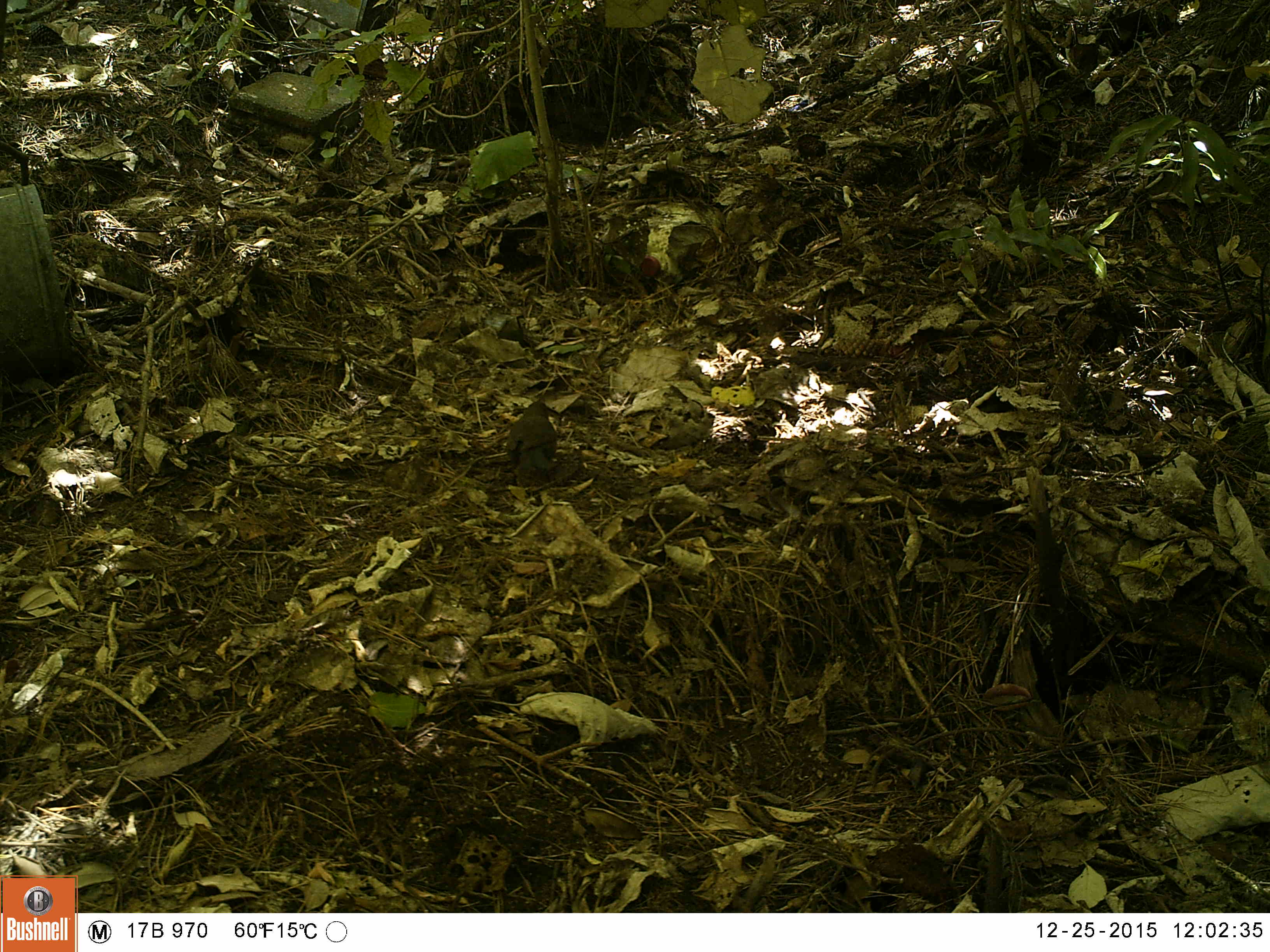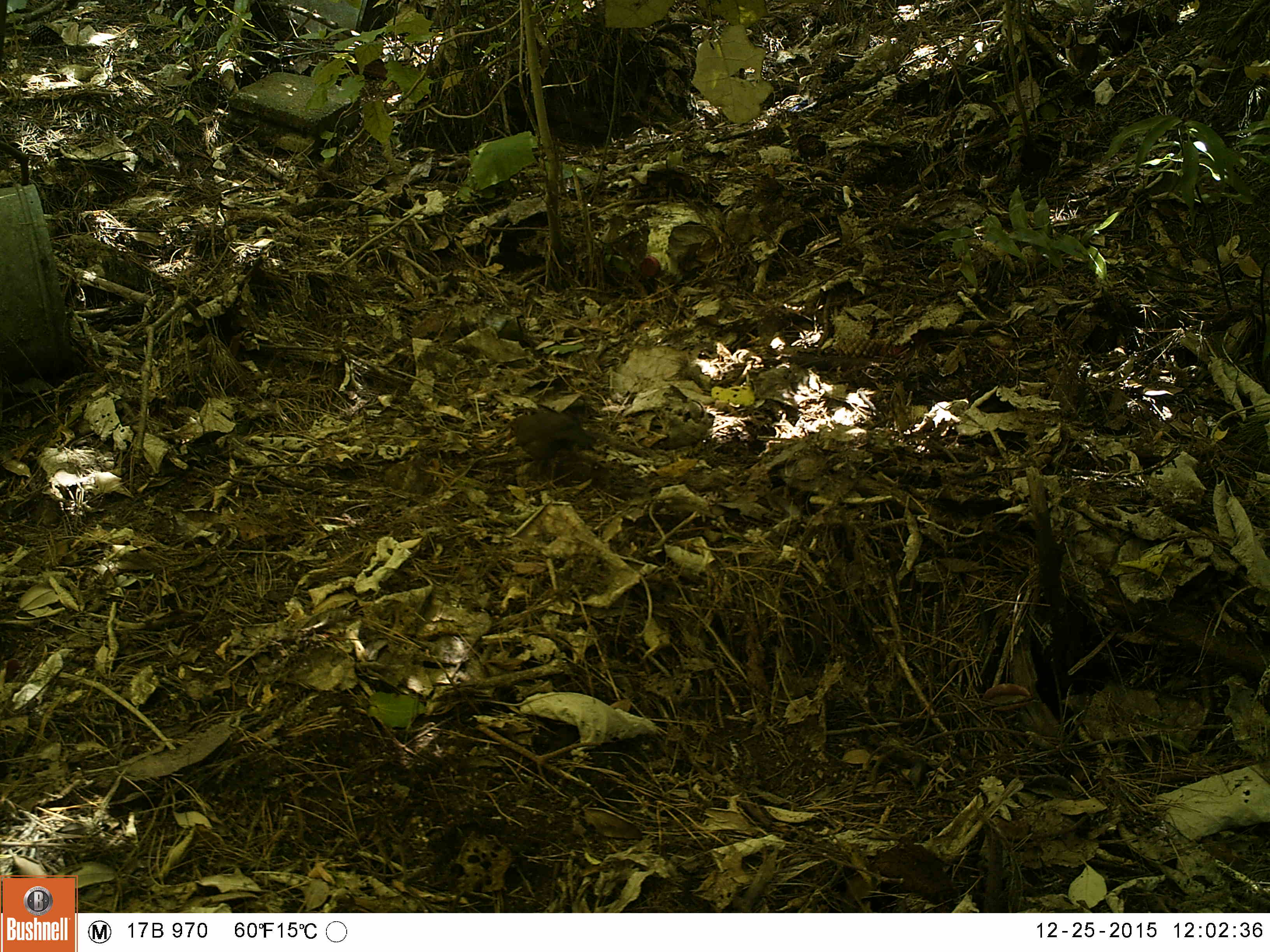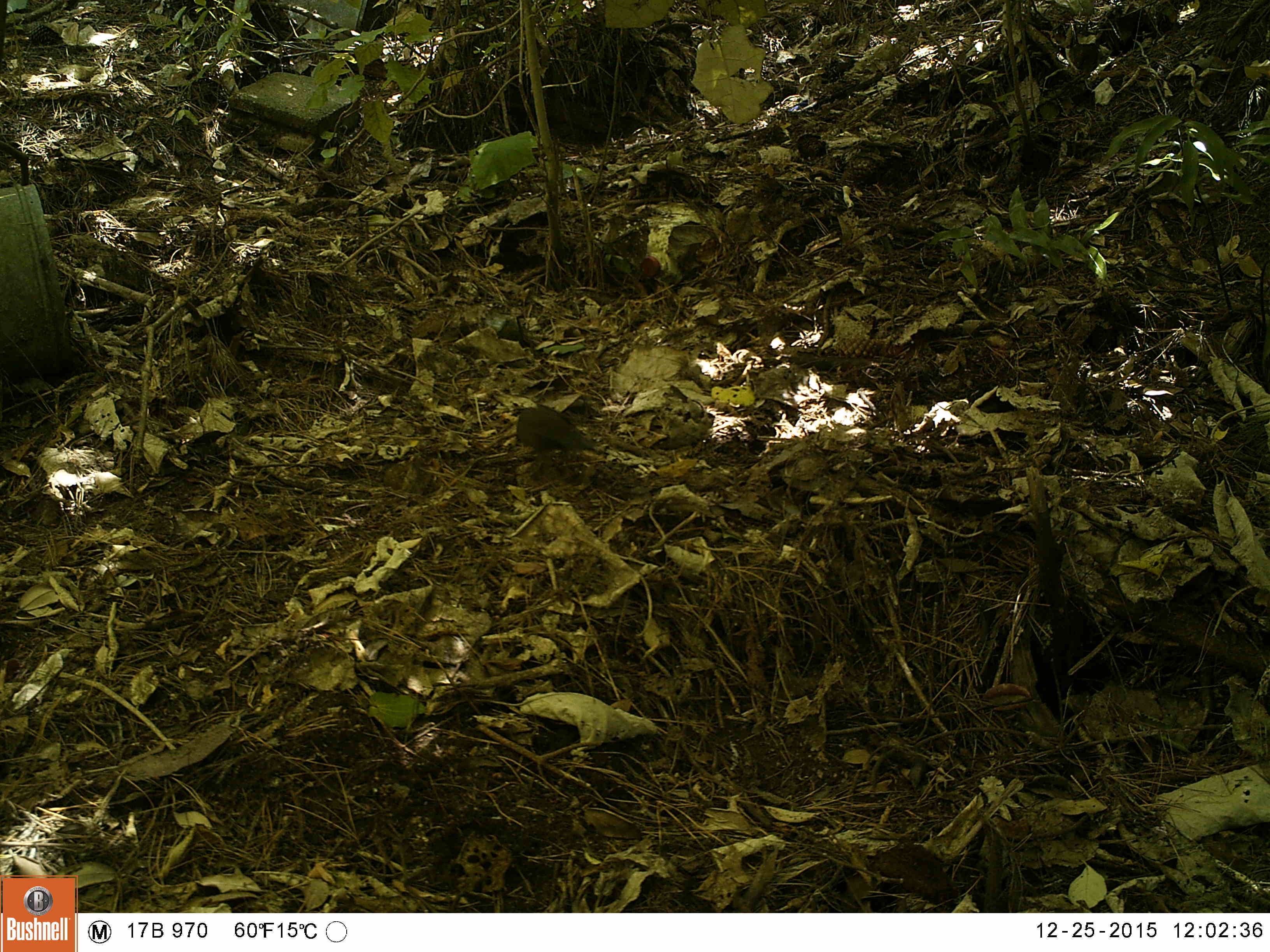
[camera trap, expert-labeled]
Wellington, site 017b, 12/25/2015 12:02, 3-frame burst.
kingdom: Animalia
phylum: Chordata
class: Aves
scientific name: Aves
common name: bird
Bird (Aves).